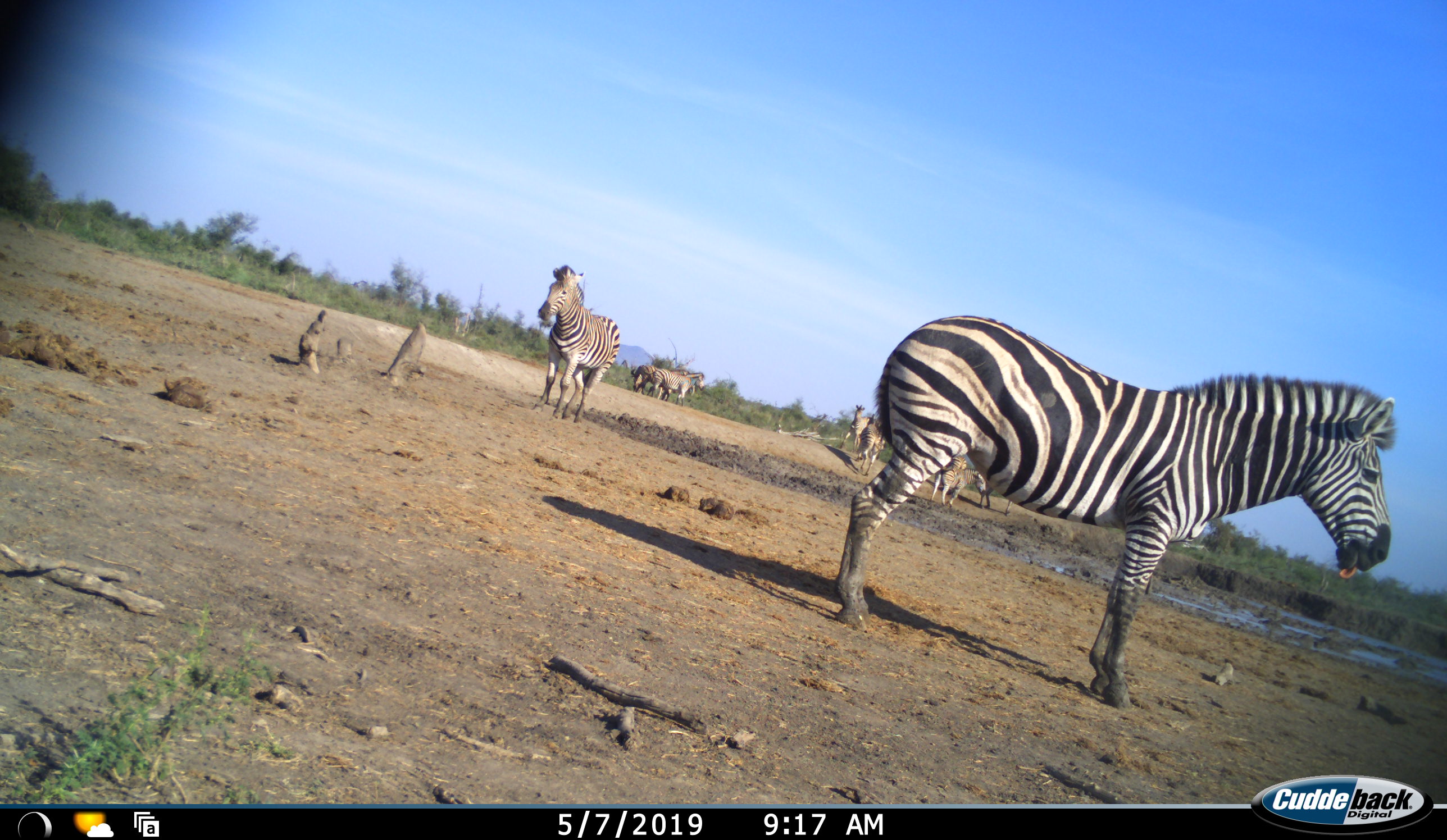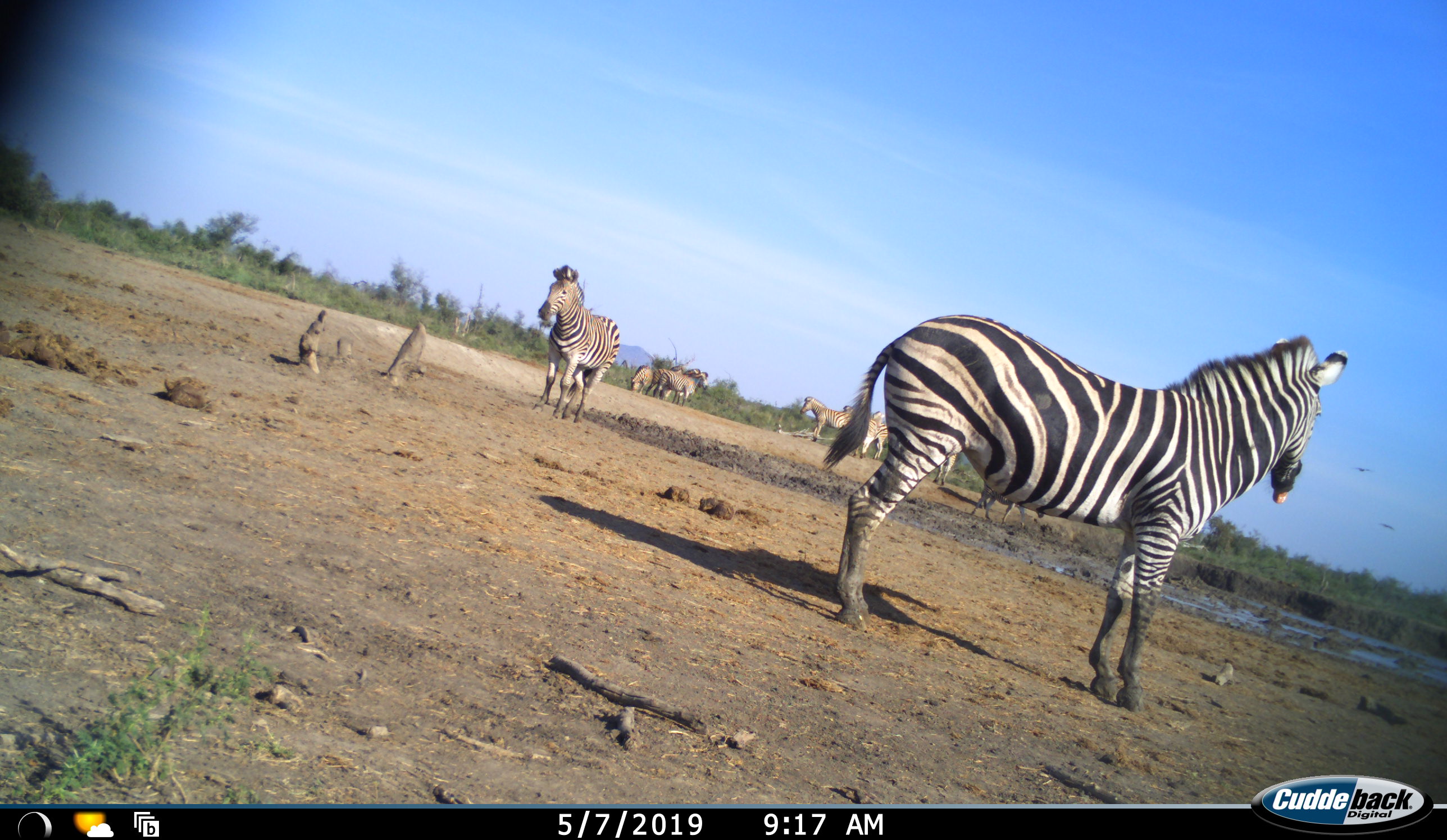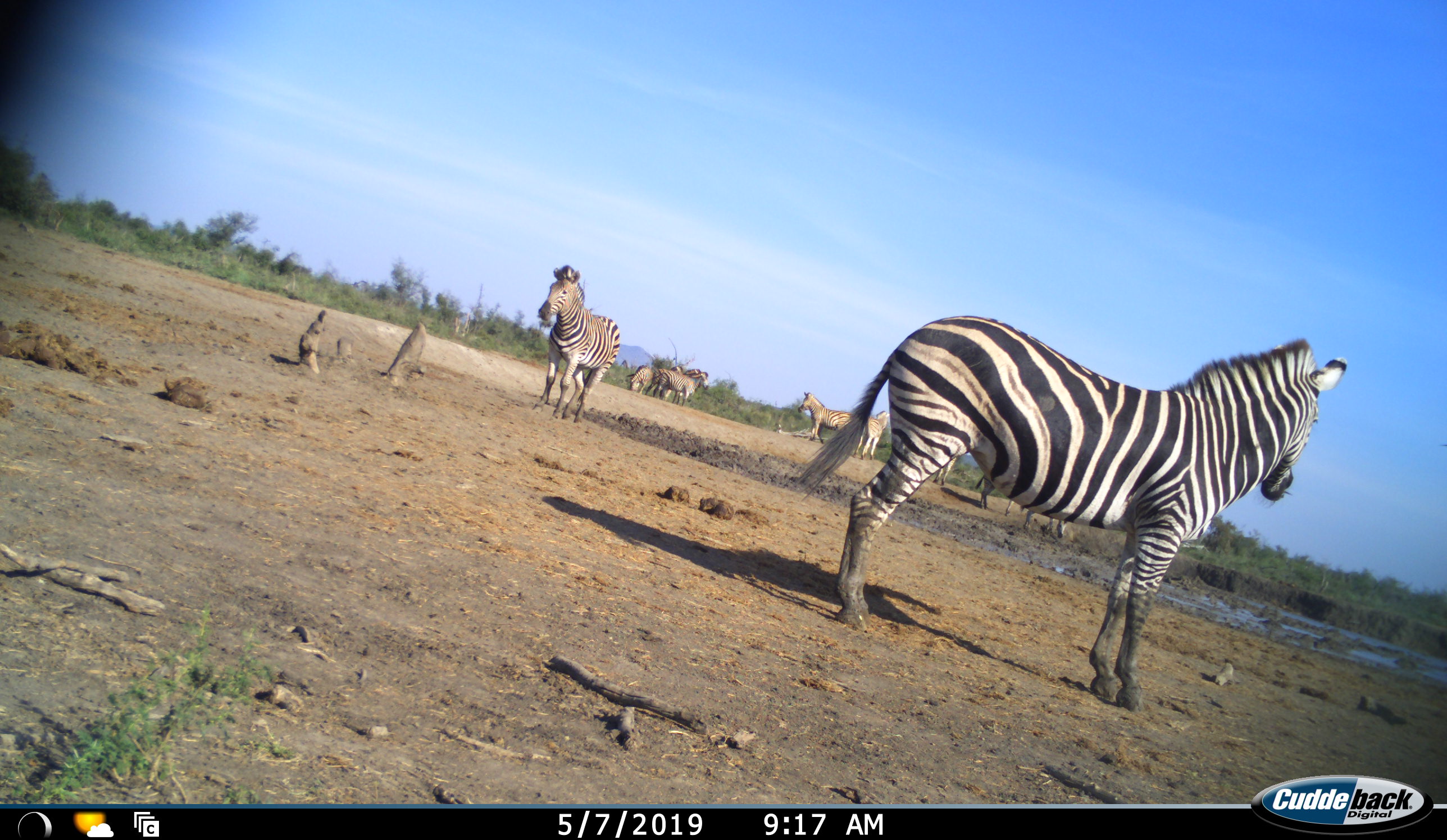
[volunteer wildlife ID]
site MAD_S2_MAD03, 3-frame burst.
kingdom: Animalia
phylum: Chordata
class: Mammalia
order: Perissodactyla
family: Equidae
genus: Equus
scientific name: Equus quagga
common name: plains zebra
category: zebraplains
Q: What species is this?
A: Zebraplains (plains zebra) (Equus quagga).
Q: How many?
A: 9.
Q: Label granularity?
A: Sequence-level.